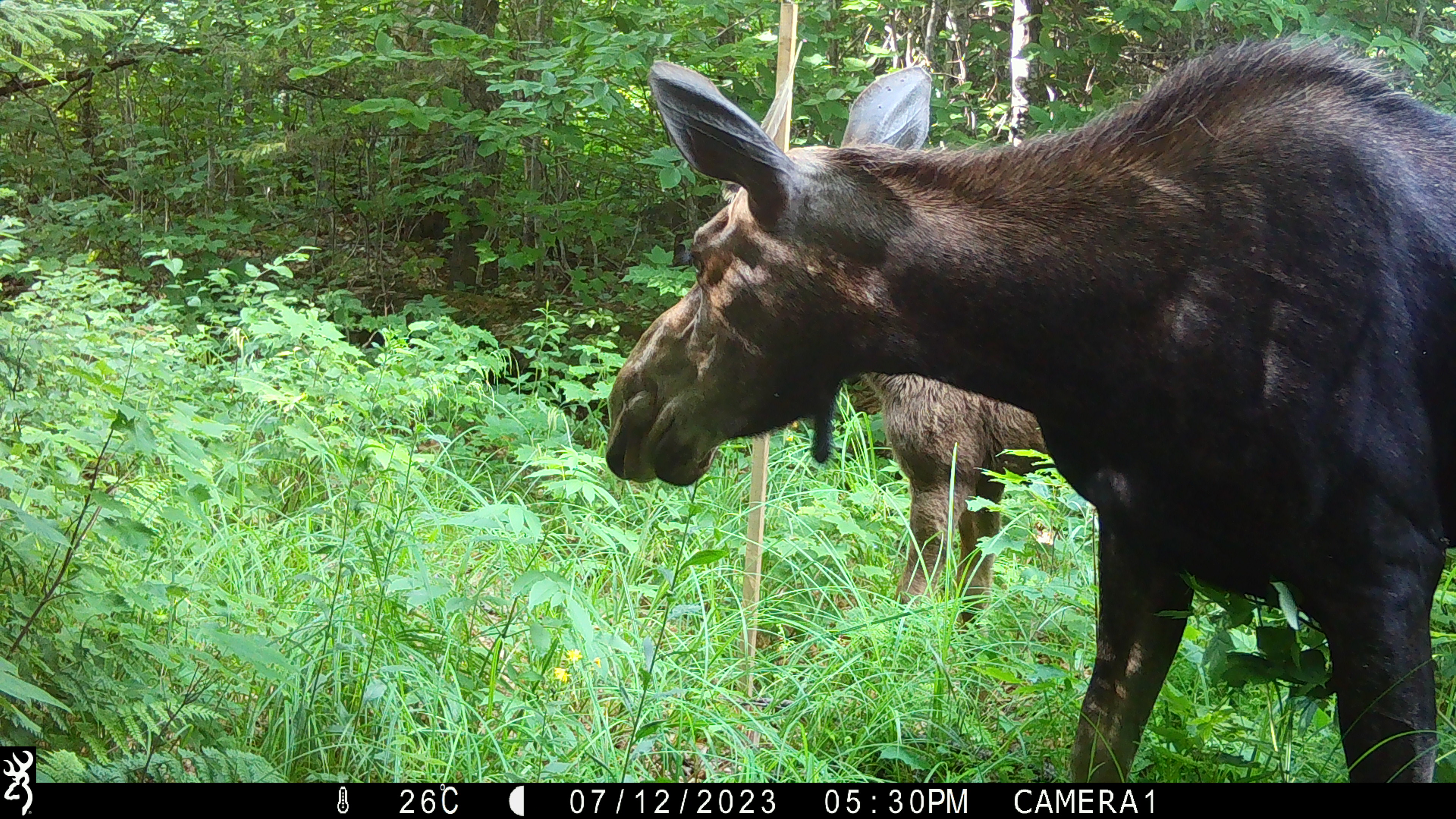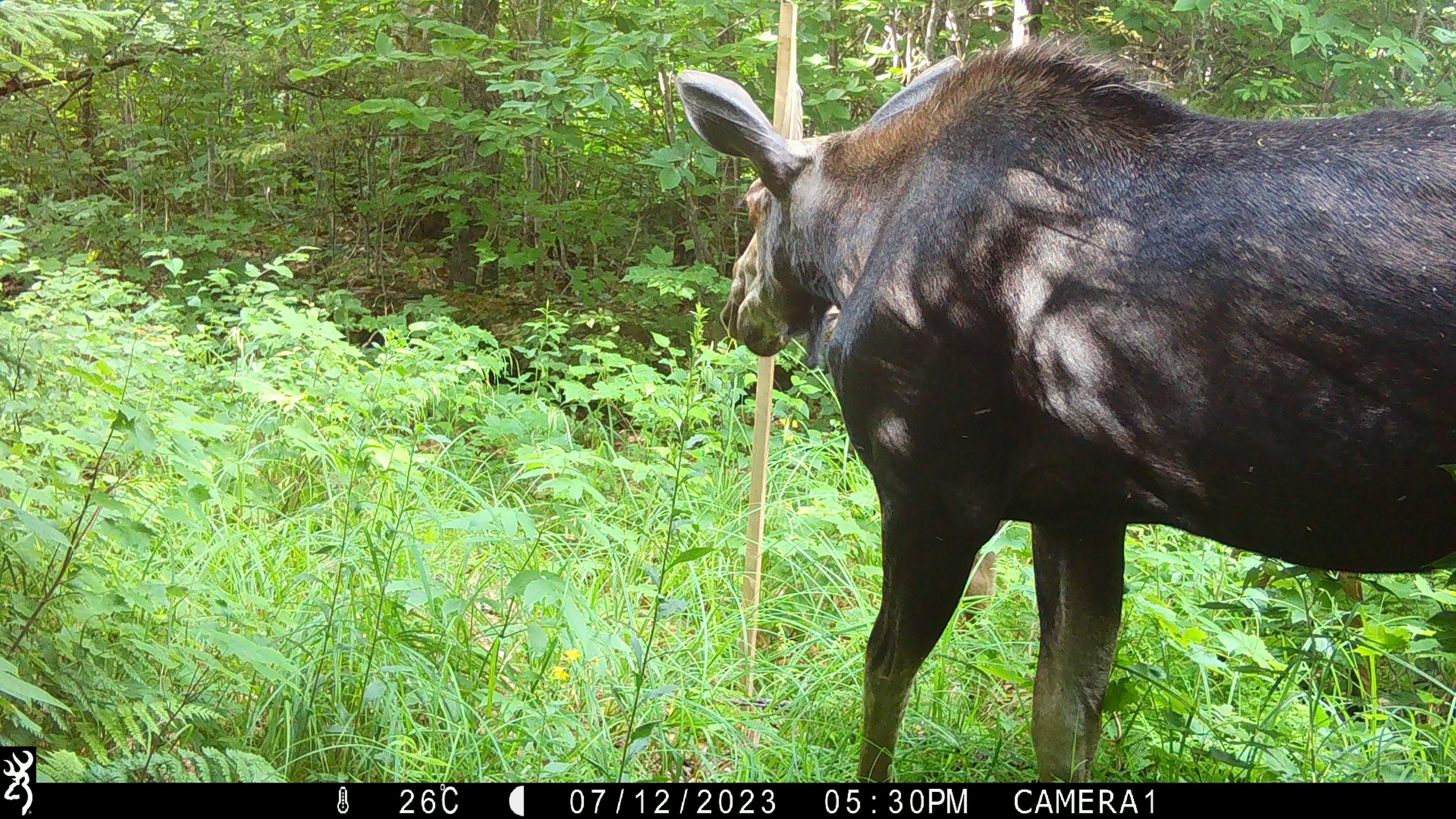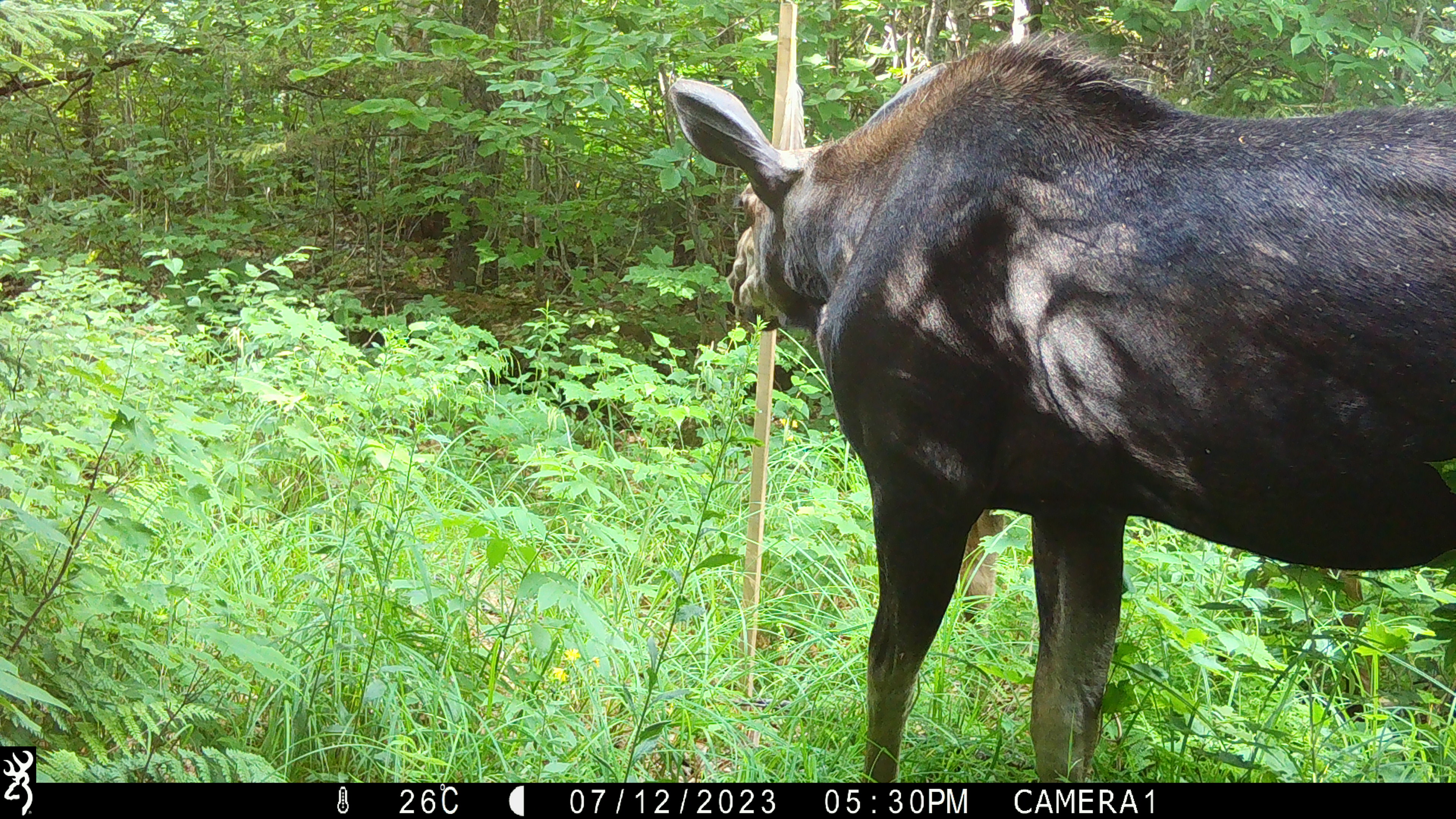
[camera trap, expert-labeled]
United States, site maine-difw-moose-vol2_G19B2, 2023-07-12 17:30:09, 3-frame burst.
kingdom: Animalia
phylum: Chordata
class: Mammalia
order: Artiodactyla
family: Cervidae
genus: Alces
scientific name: Alces alces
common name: moose